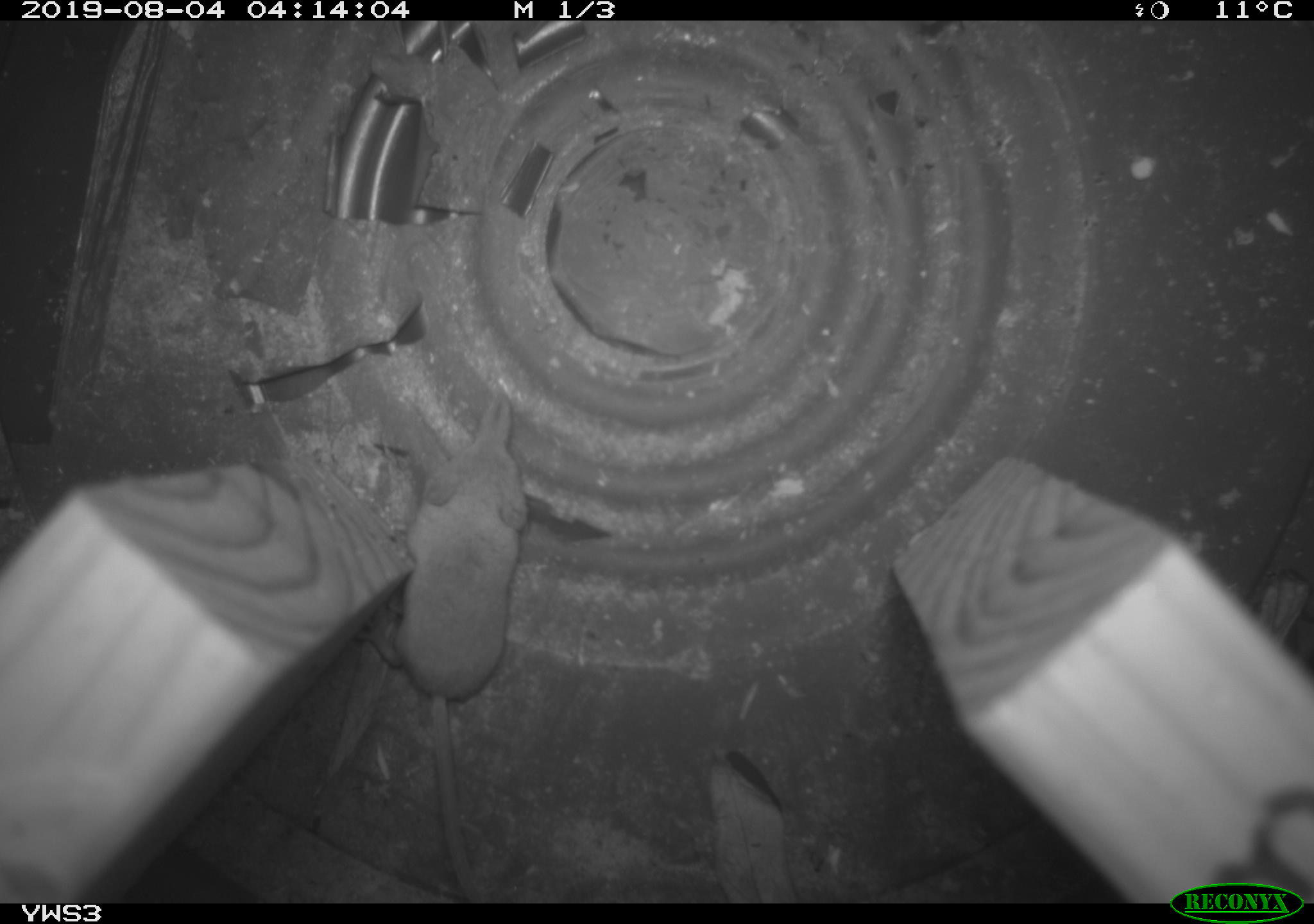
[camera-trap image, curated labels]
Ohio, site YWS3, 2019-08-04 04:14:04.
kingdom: Animalia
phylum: Chordata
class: Mammalia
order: Eulipotyphla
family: Soricidae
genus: Sorex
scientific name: Sorex cinereus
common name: masked shrew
Masked shrew (Sorex cinereus).